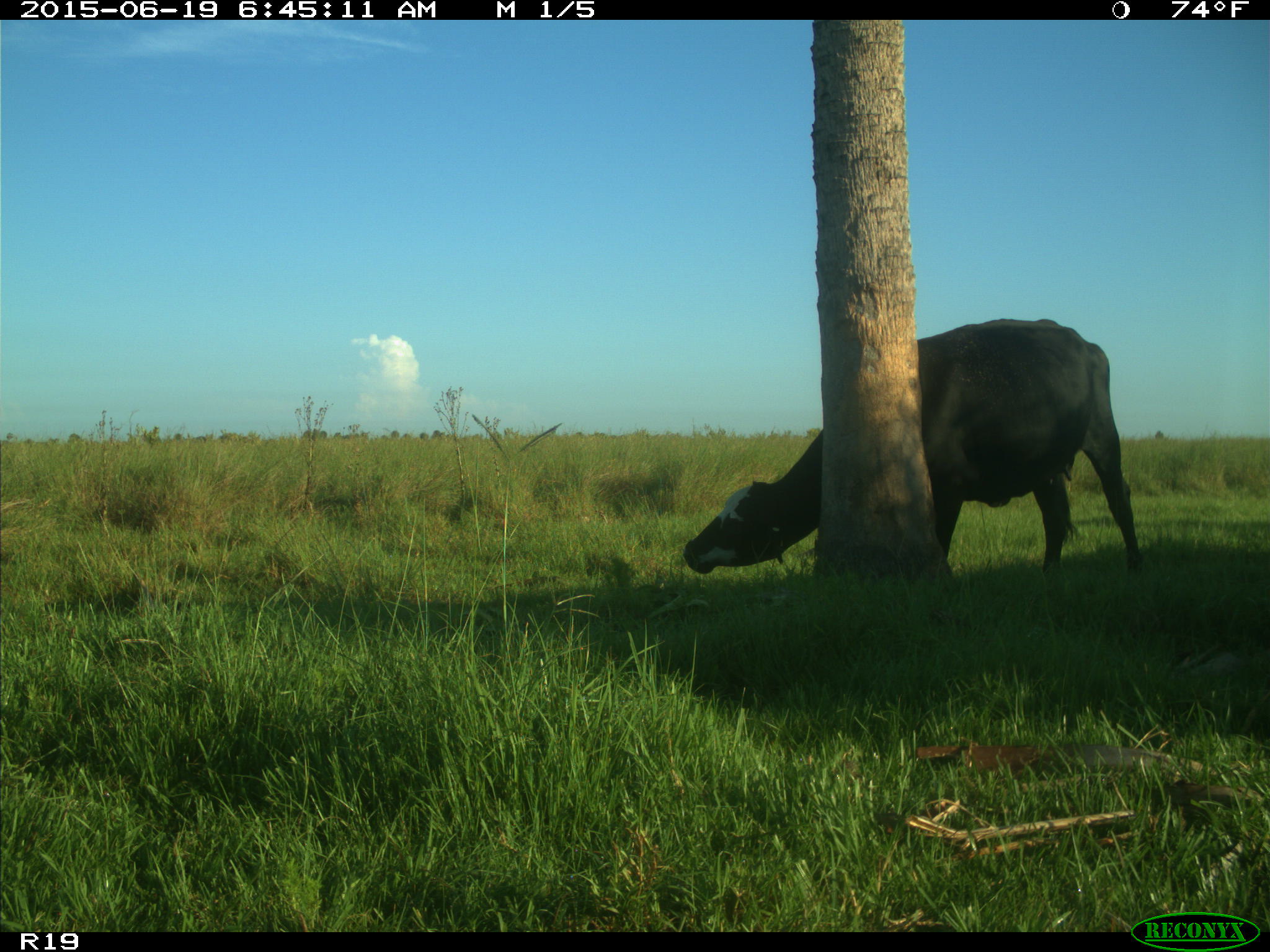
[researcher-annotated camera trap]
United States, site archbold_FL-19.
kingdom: Animalia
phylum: Chordata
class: Mammalia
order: Artiodactyla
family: Bovidae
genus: Bos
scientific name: Bos taurus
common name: domestic cow